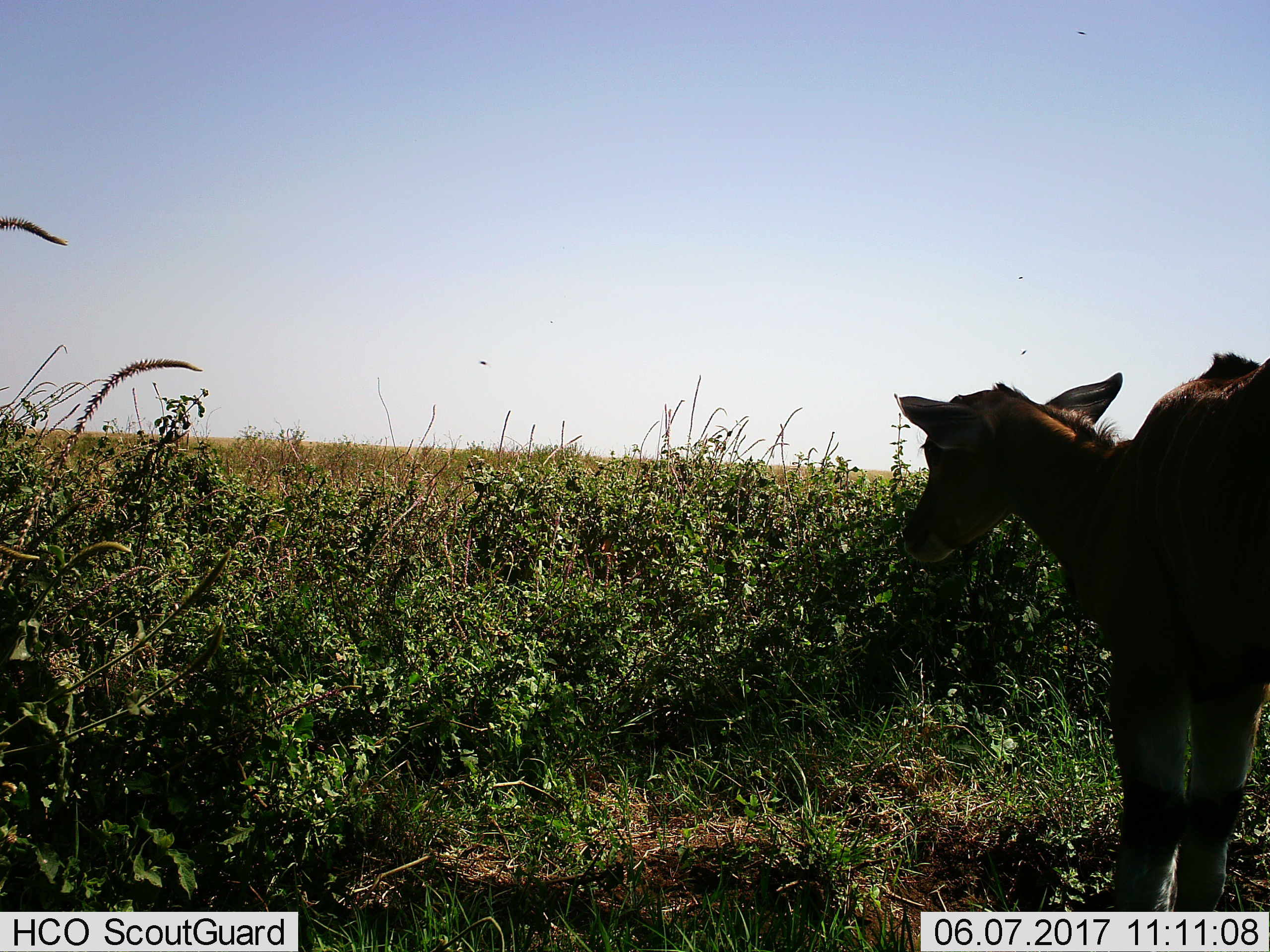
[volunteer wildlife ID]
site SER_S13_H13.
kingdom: Animalia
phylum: Chordata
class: Mammalia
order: Artiodactyla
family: Bovidae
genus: Tragelaphus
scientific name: Tragelaphus oryx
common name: eland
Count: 1.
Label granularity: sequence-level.